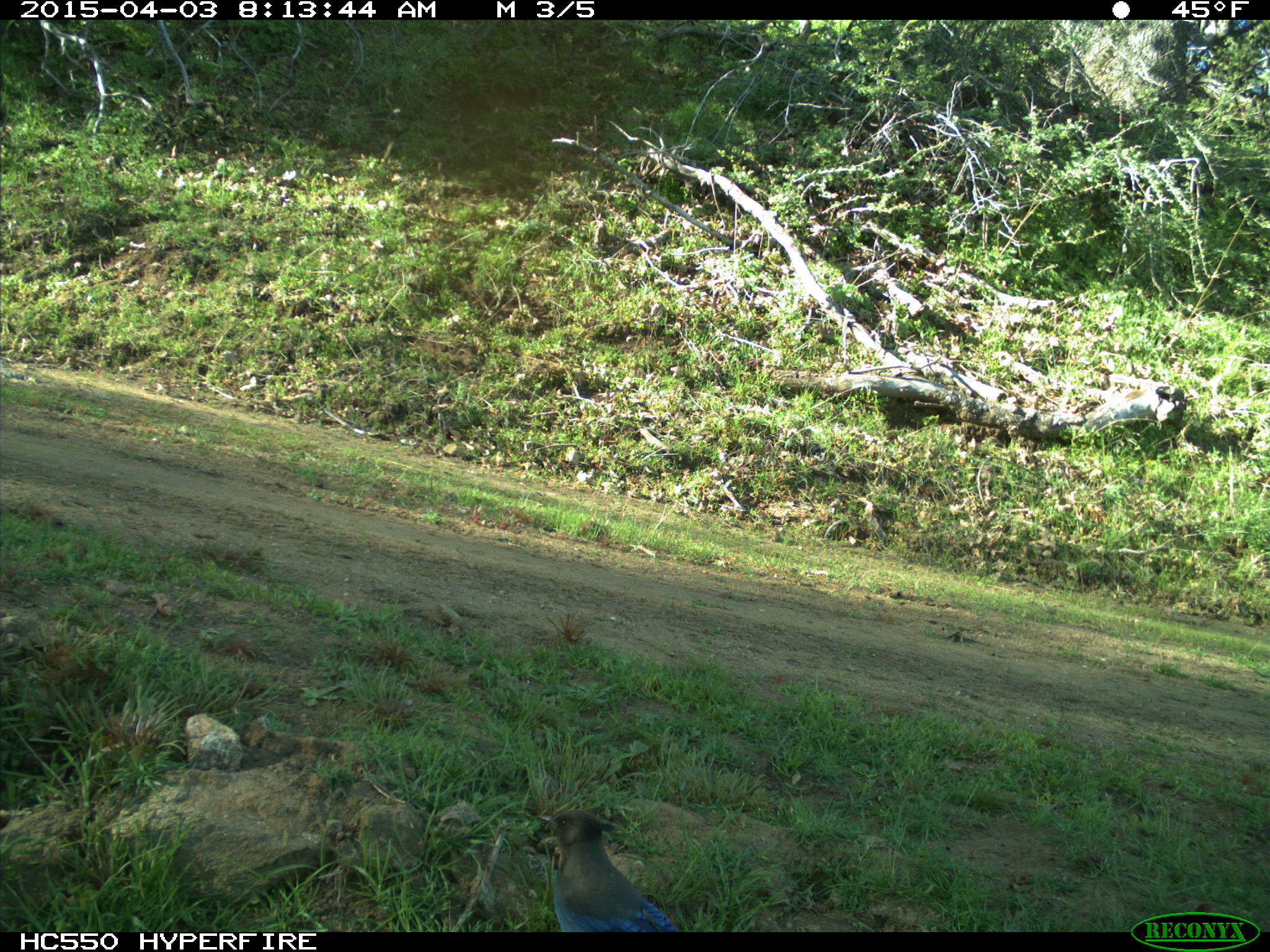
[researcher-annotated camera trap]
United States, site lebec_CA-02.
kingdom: Animalia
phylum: Chordata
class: Aves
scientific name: Aves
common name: birds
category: unidentified bird